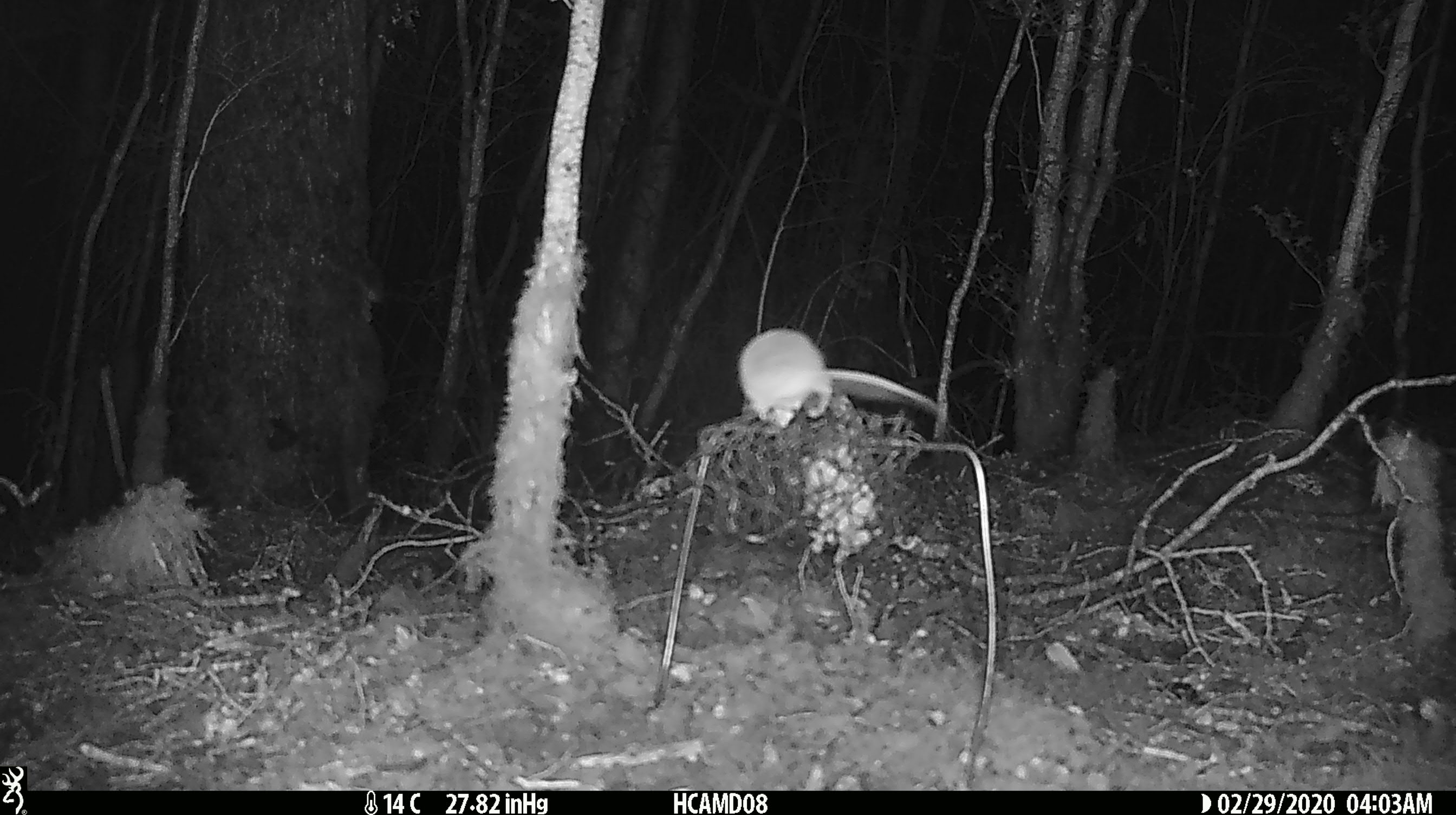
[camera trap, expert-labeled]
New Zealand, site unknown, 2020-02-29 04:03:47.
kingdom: Animalia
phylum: Chordata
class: Mammalia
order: Rodentia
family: Muridae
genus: Mus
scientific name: Mus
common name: mouse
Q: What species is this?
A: Mouse (Mus).